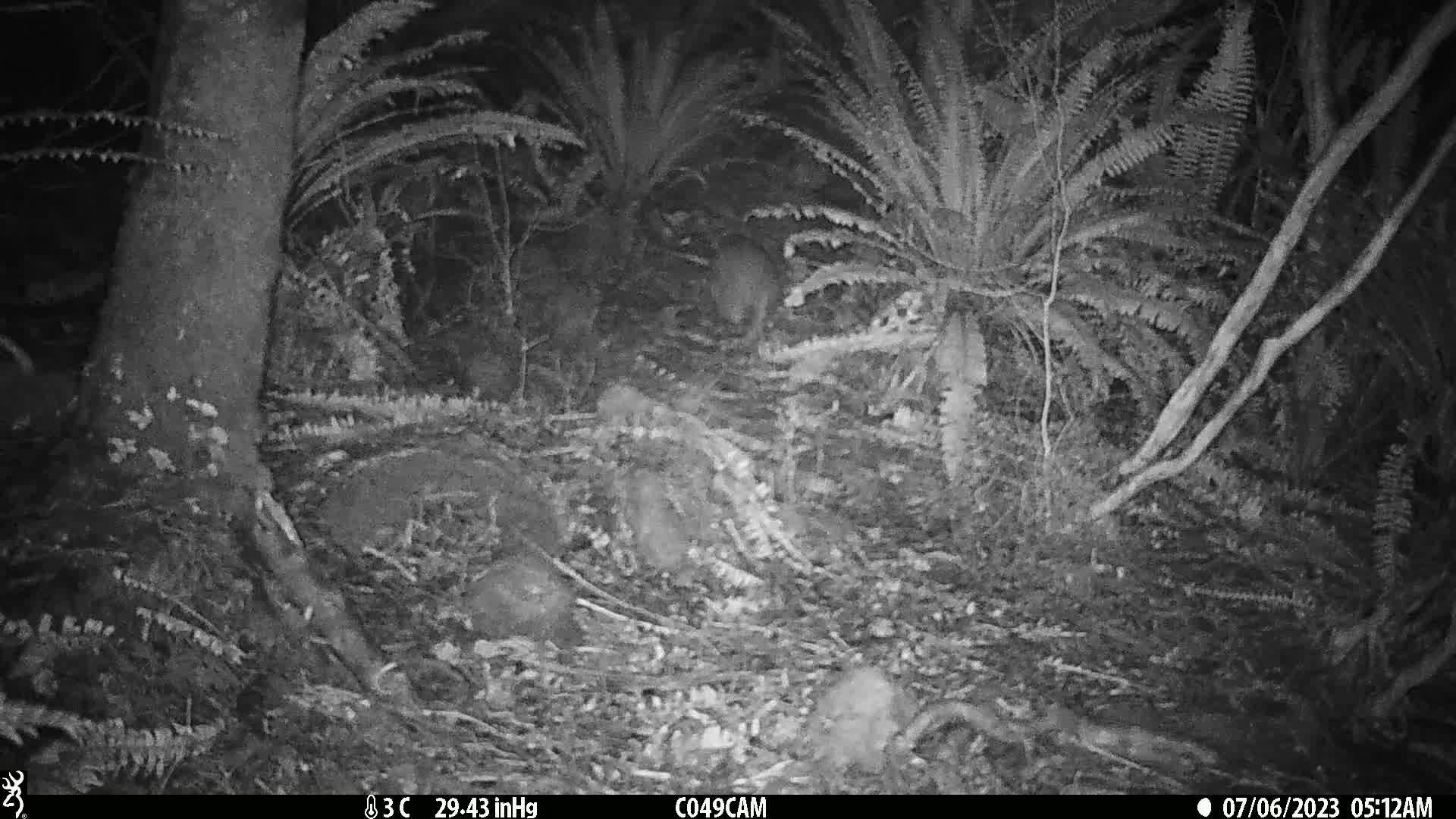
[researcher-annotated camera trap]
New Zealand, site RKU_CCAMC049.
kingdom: Animalia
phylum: Chordata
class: Aves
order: Apterygiformes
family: Apterygidae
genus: Apteryx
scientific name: Apteryx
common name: kiwi